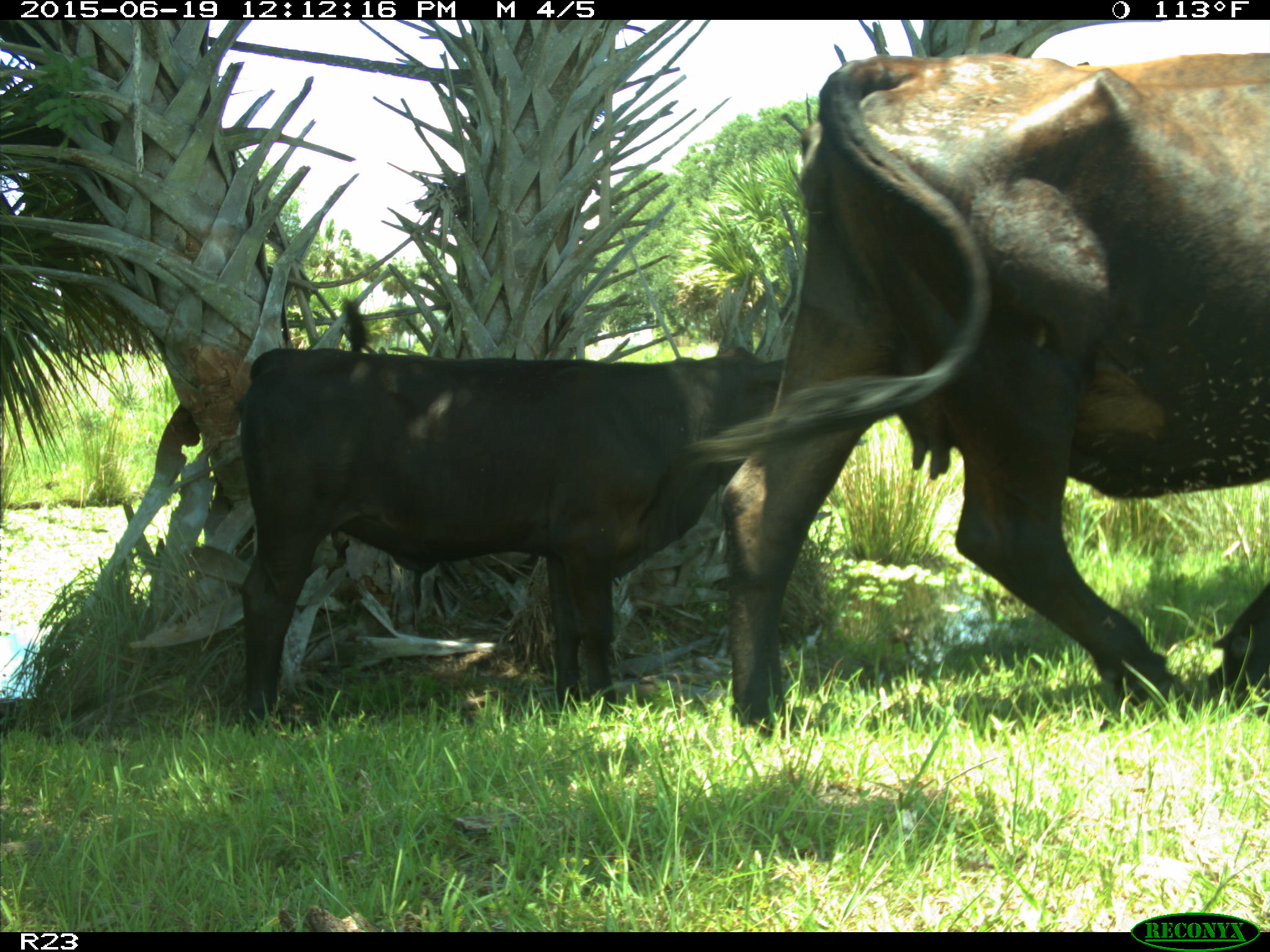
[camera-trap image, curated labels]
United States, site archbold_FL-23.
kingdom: Animalia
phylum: Chordata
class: Mammalia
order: Artiodactyla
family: Bovidae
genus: Bos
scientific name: Bos taurus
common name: domestic cow